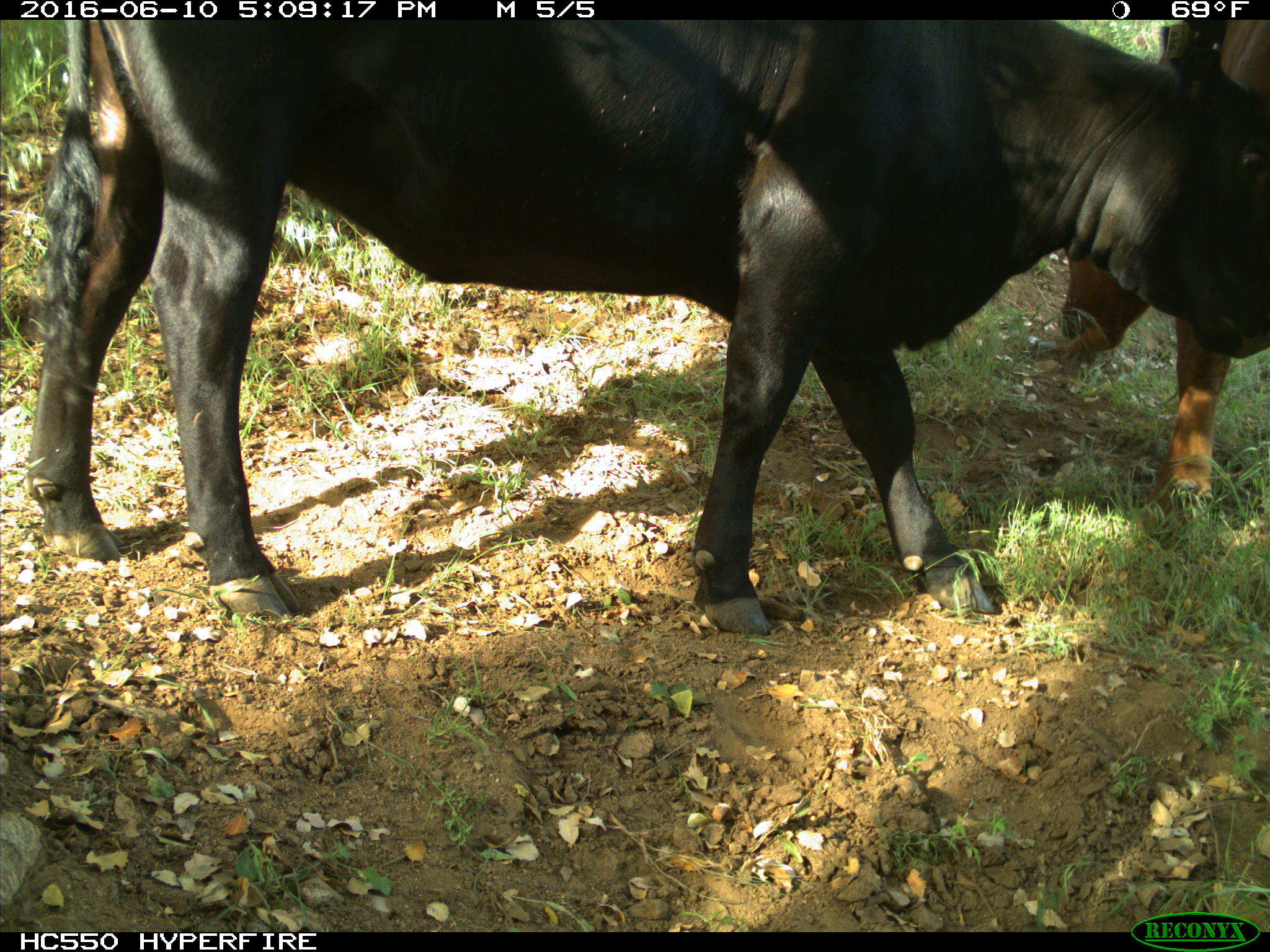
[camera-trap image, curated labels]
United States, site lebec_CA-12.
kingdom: Animalia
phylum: Chordata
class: Mammalia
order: Artiodactyla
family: Bovidae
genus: Bos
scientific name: Bos taurus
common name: domestic cow